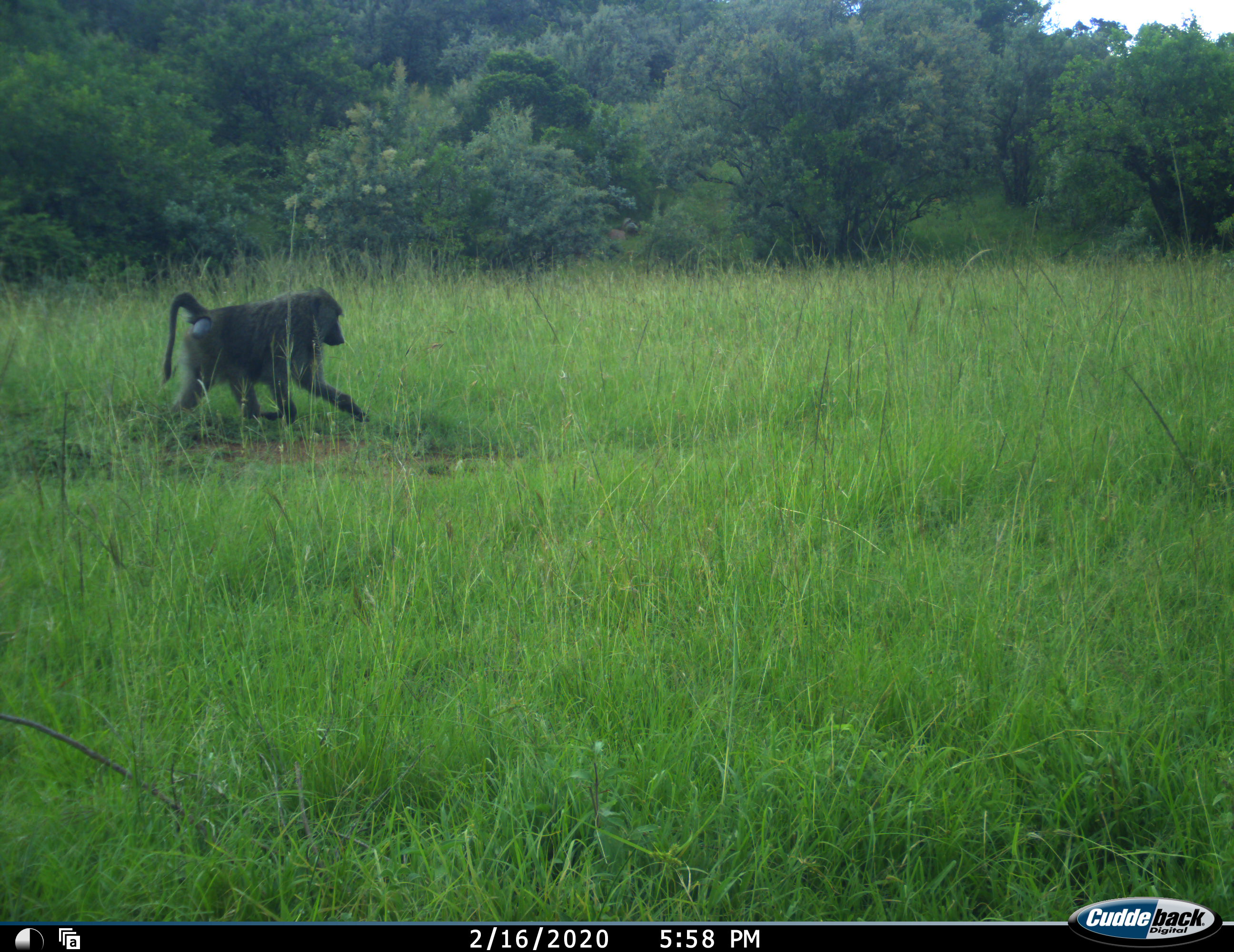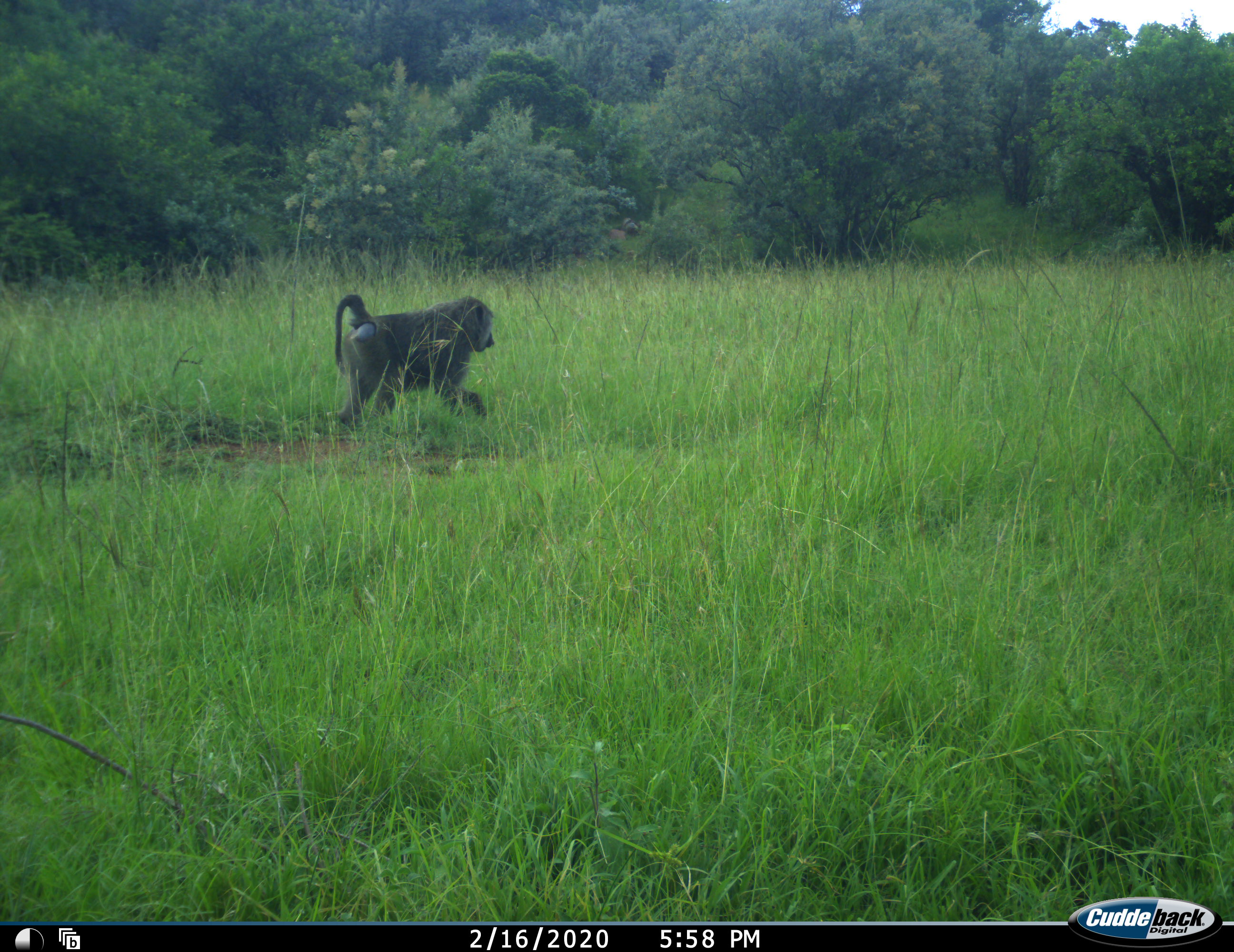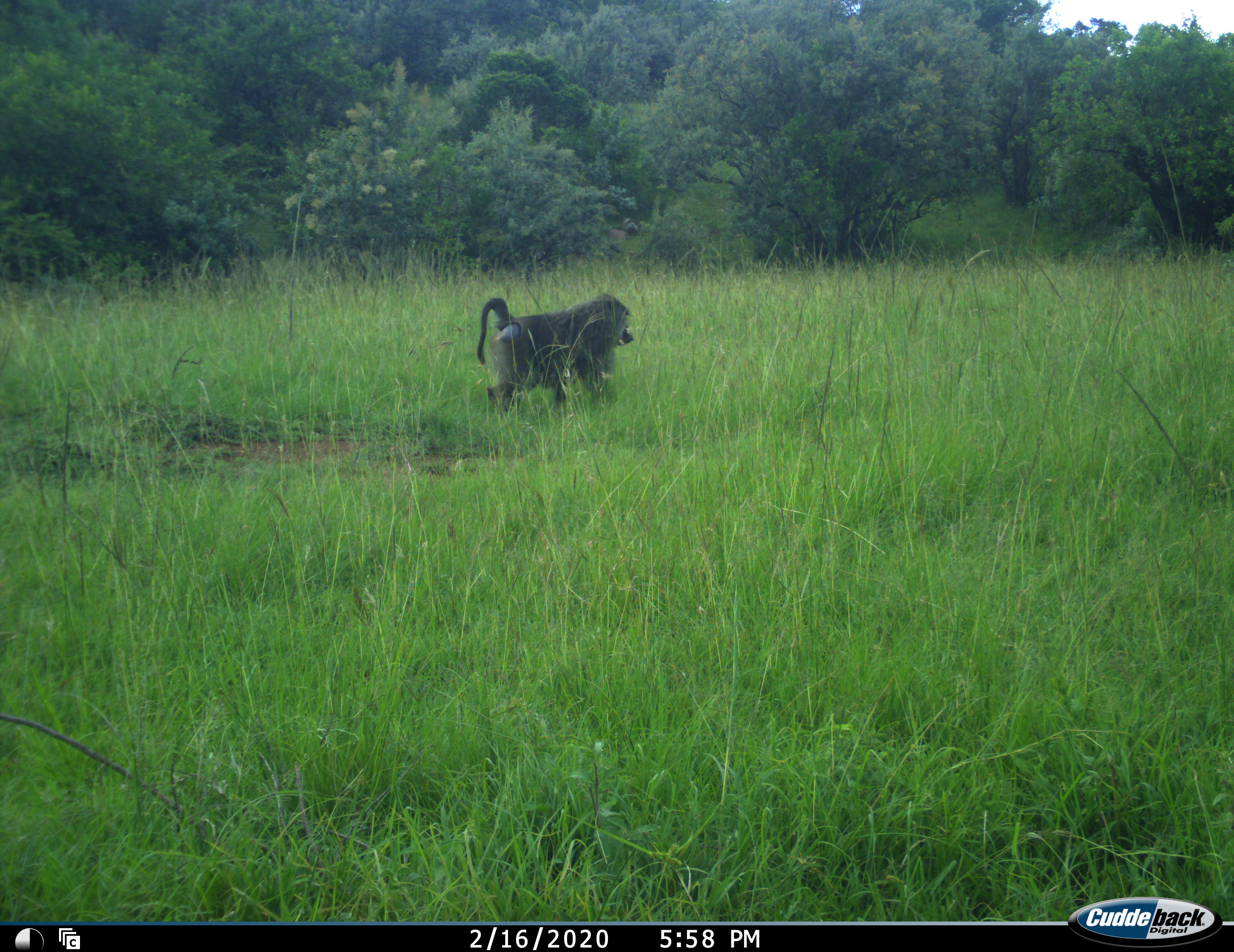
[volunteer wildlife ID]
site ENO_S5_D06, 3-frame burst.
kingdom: Animalia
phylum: Chordata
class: Mammalia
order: Primates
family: Cercopithecidae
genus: Papio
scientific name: Papio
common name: baboon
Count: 1.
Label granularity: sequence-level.